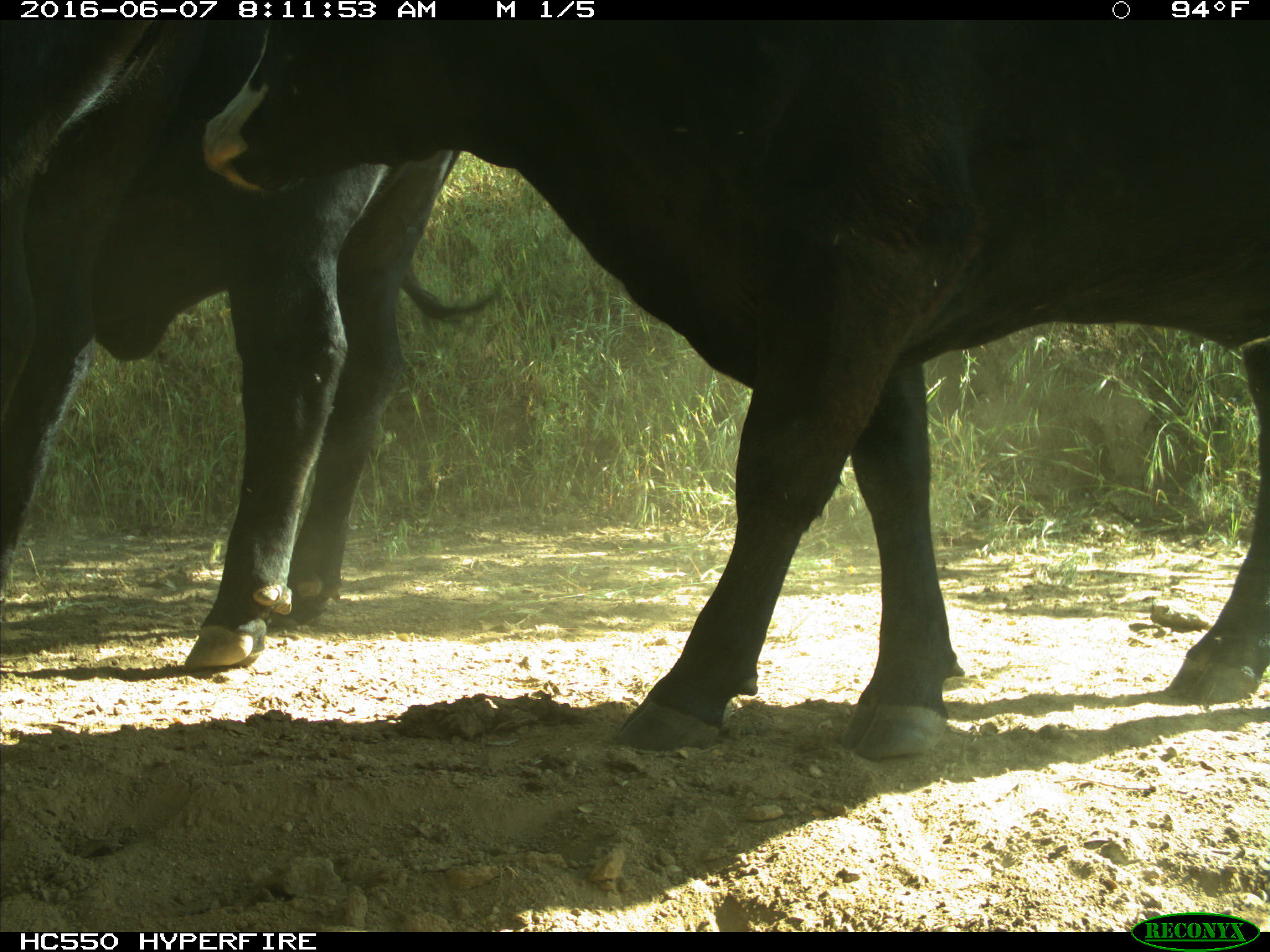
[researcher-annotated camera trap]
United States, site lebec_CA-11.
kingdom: Animalia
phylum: Chordata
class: Mammalia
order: Artiodactyla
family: Bovidae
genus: Bos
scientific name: Bos taurus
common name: domestic cow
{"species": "Bos taurus (domestic cow)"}